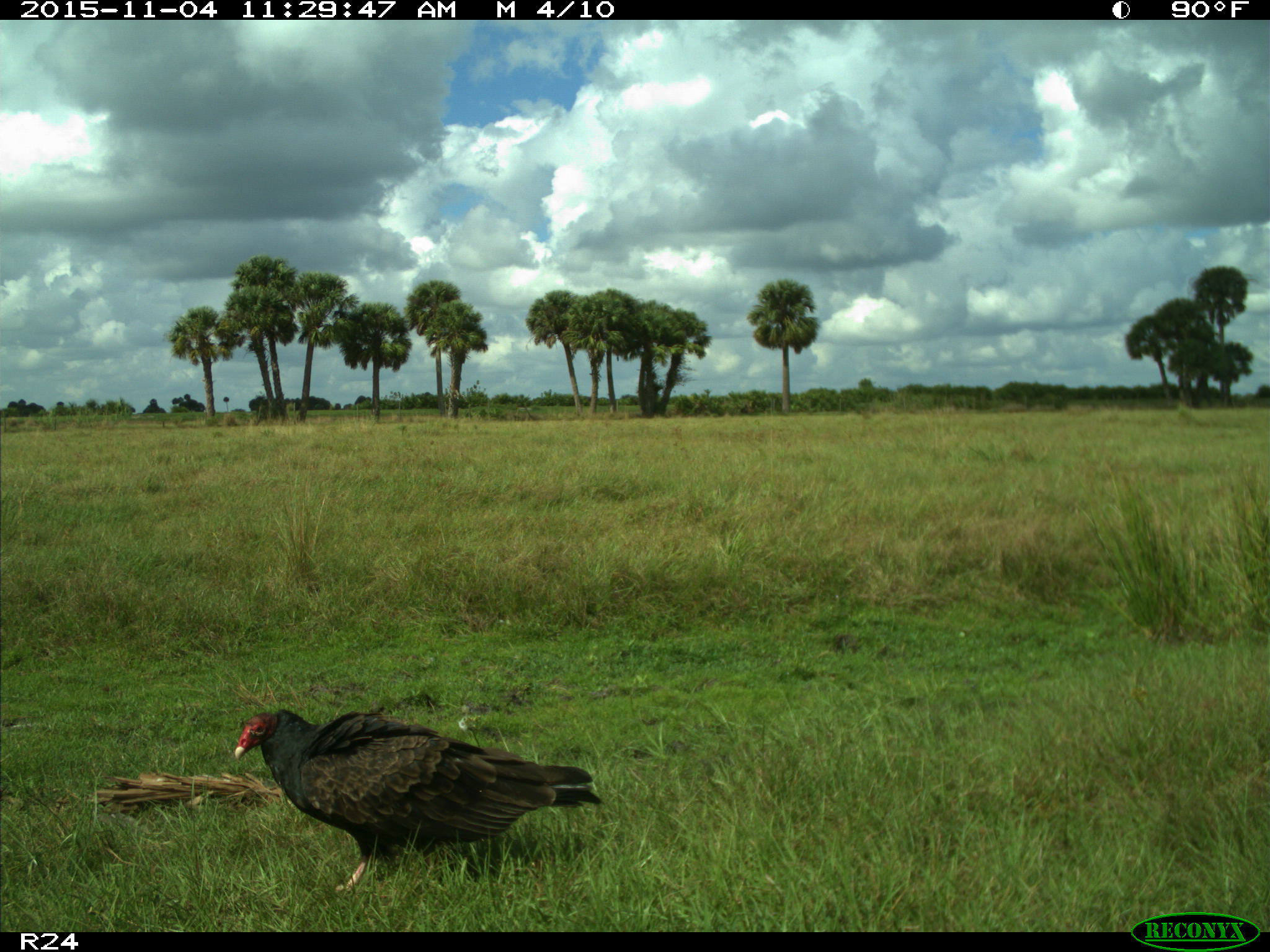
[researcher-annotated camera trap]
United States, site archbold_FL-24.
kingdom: Animalia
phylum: Chordata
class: Aves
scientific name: Aves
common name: birds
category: unidentified bird